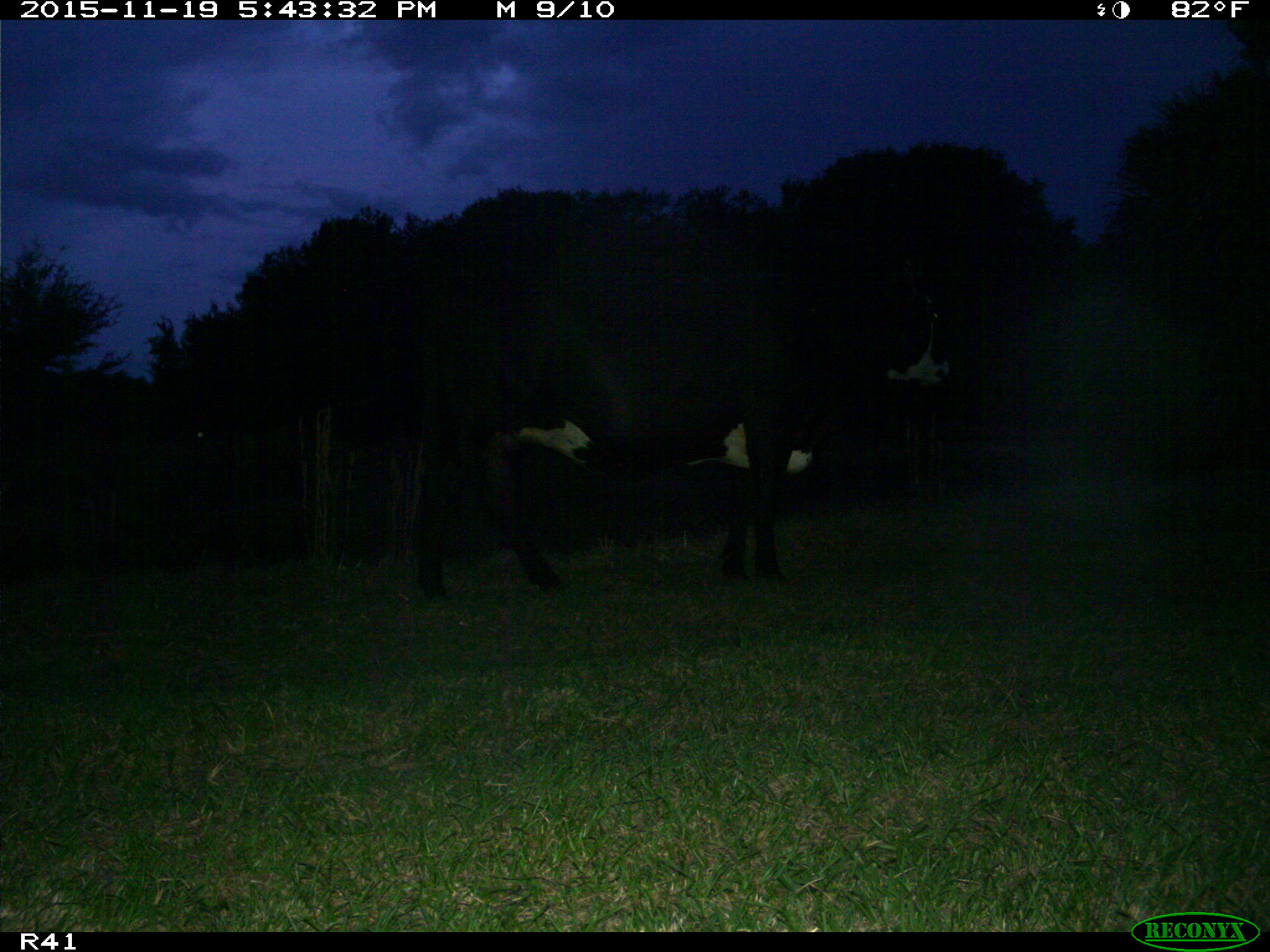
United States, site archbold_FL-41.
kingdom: Animalia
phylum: Chordata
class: Mammalia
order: Artiodactyla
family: Bovidae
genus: Bos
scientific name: Bos taurus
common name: domestic cow